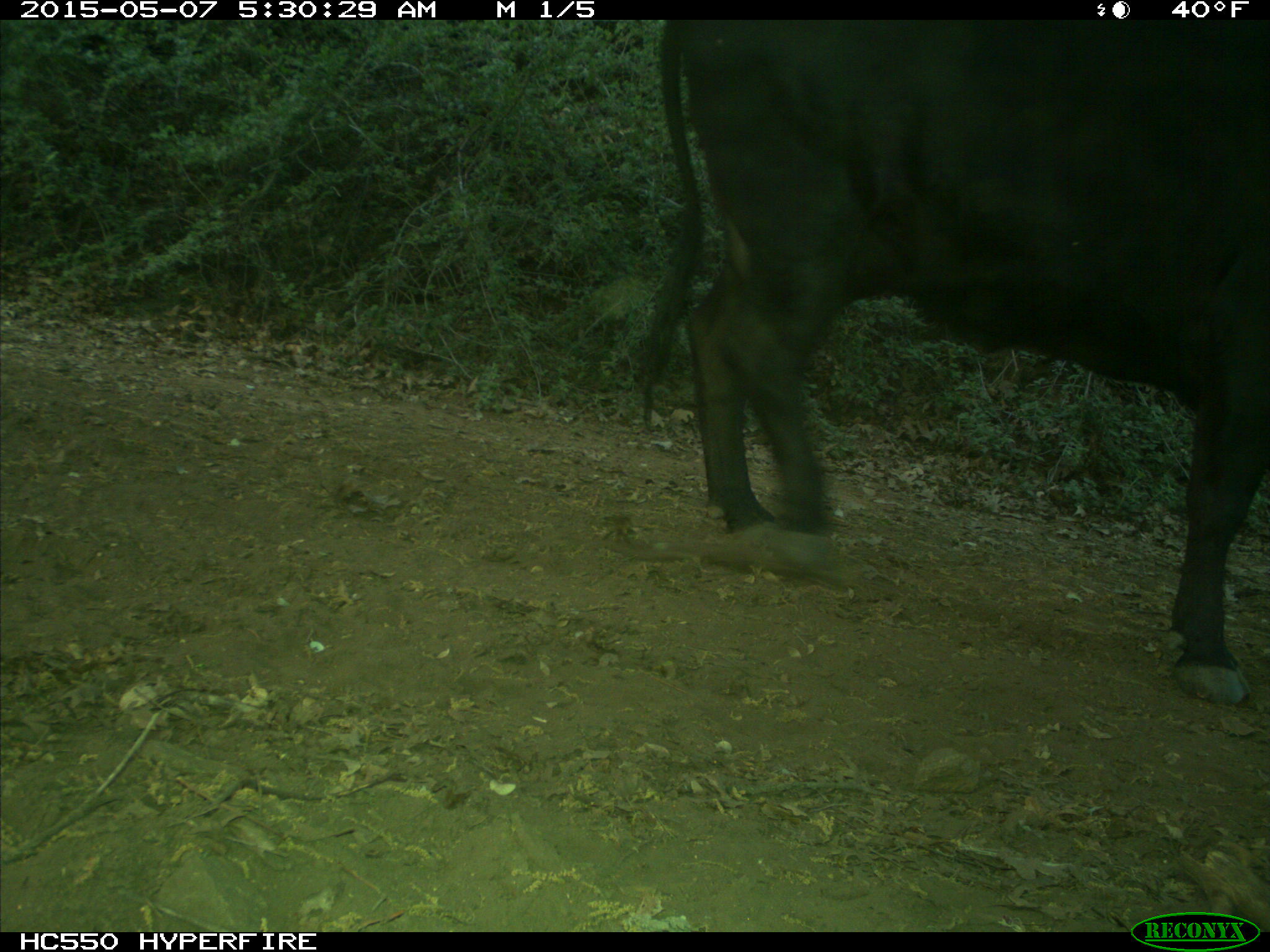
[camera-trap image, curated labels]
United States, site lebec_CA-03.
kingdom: Animalia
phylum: Chordata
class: Mammalia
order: Artiodactyla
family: Bovidae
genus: Bos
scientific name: Bos taurus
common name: domestic cow